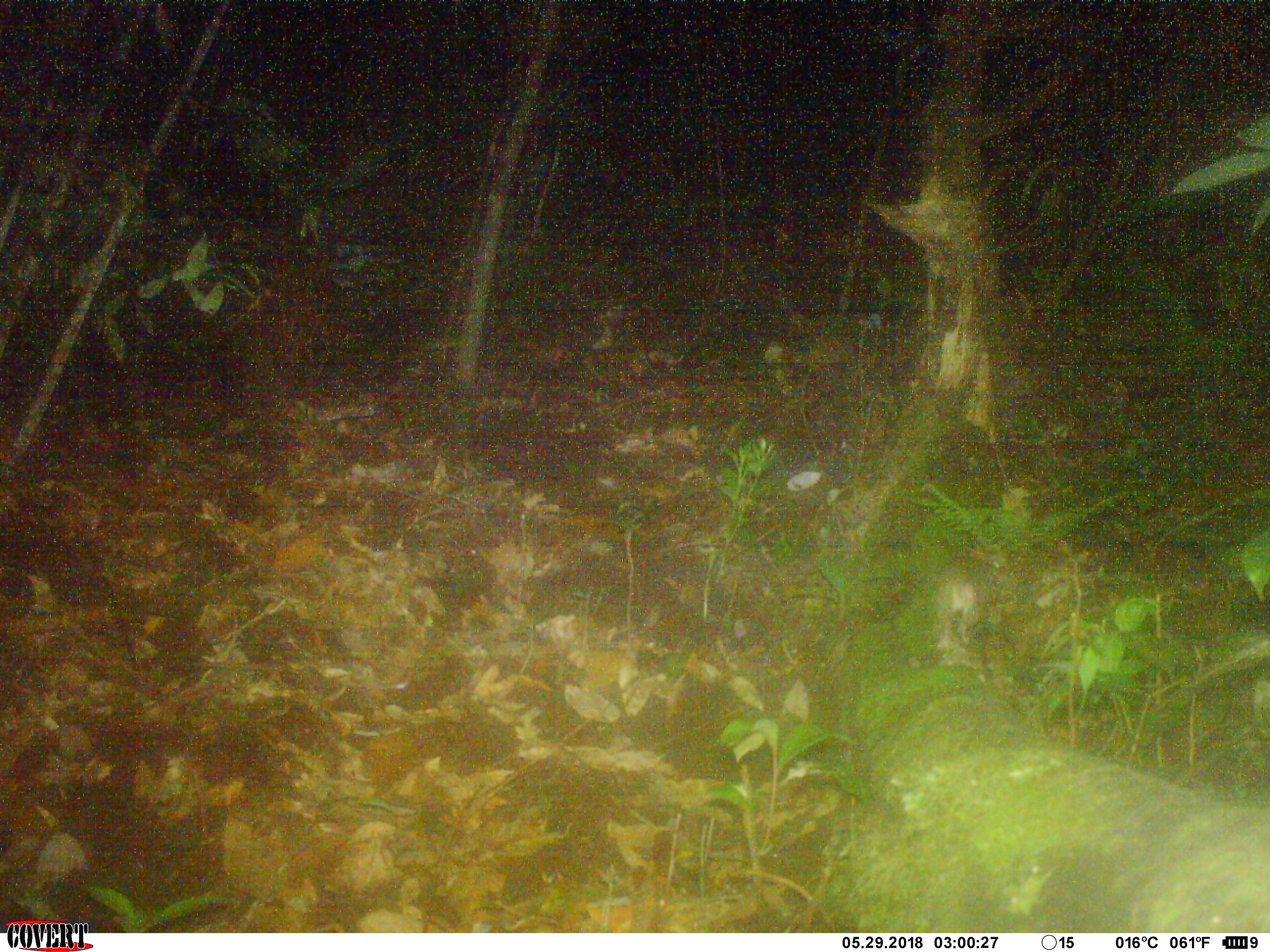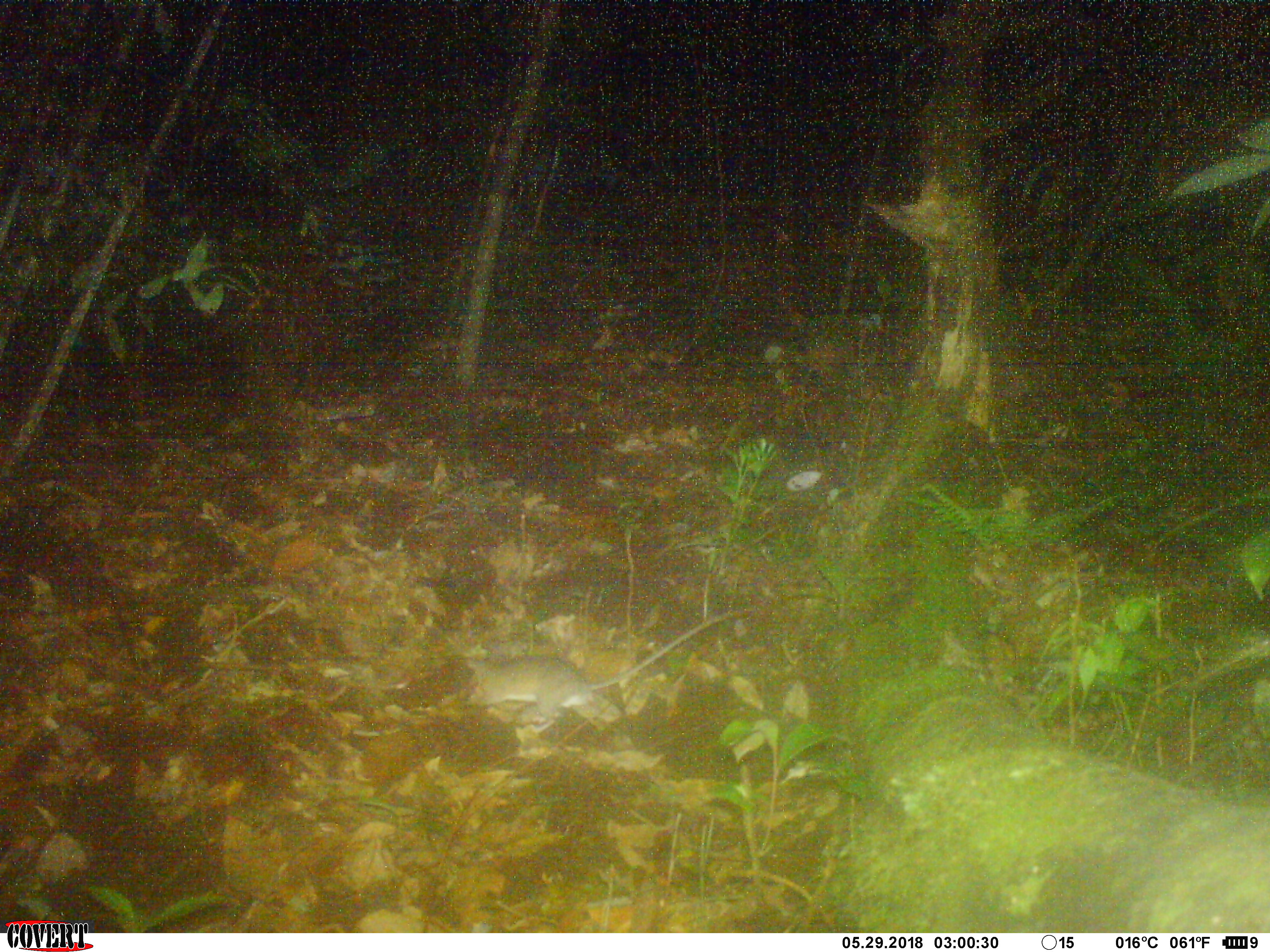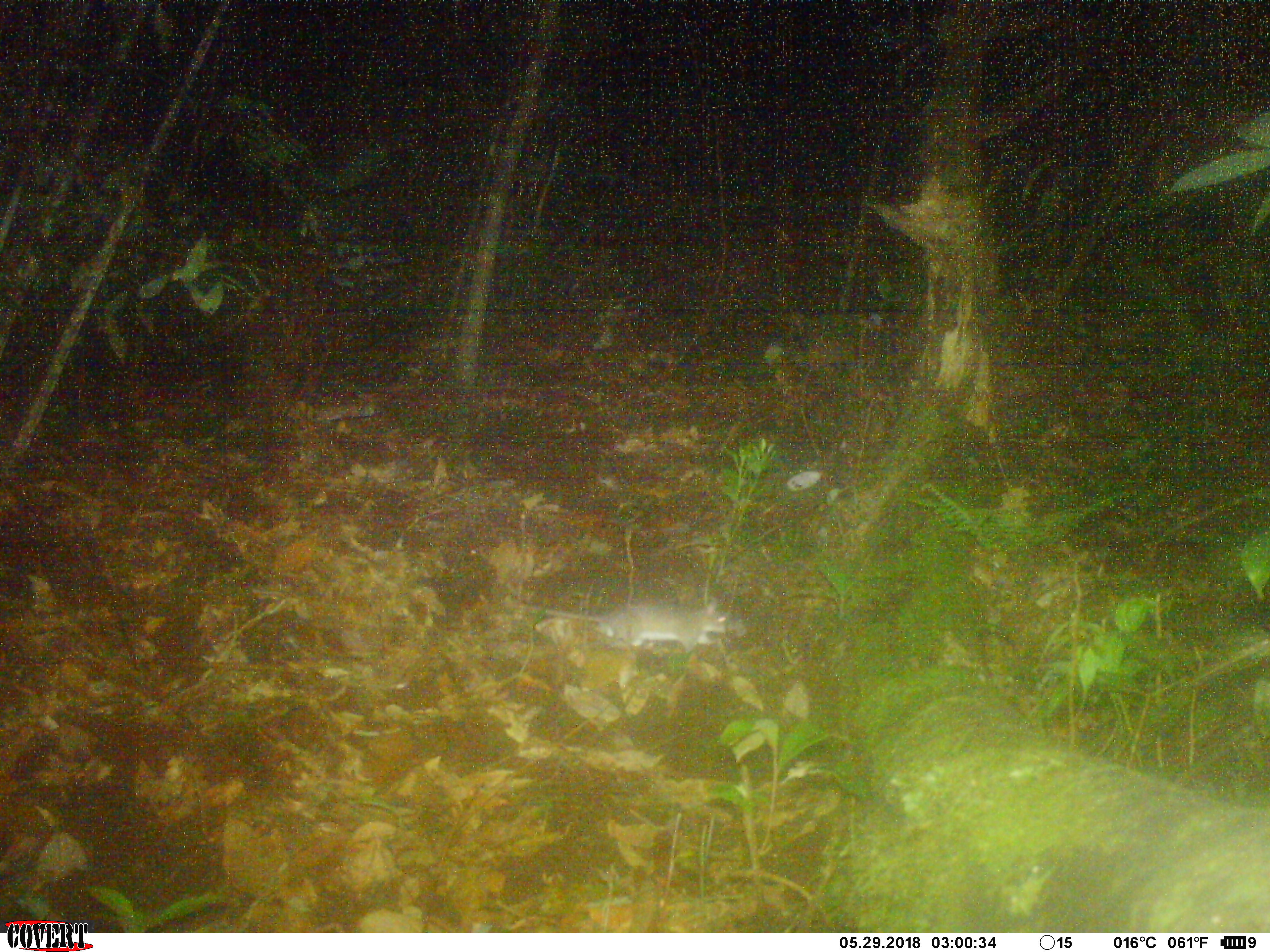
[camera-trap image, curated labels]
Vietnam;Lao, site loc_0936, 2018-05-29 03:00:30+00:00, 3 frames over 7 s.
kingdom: Animalia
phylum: Chordata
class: Mammalia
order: Rodentia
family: Muridae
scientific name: Muridae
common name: old-world mice and rats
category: unidentified murid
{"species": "unidentified murid (old-world mice and rats) (Muridae)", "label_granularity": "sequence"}